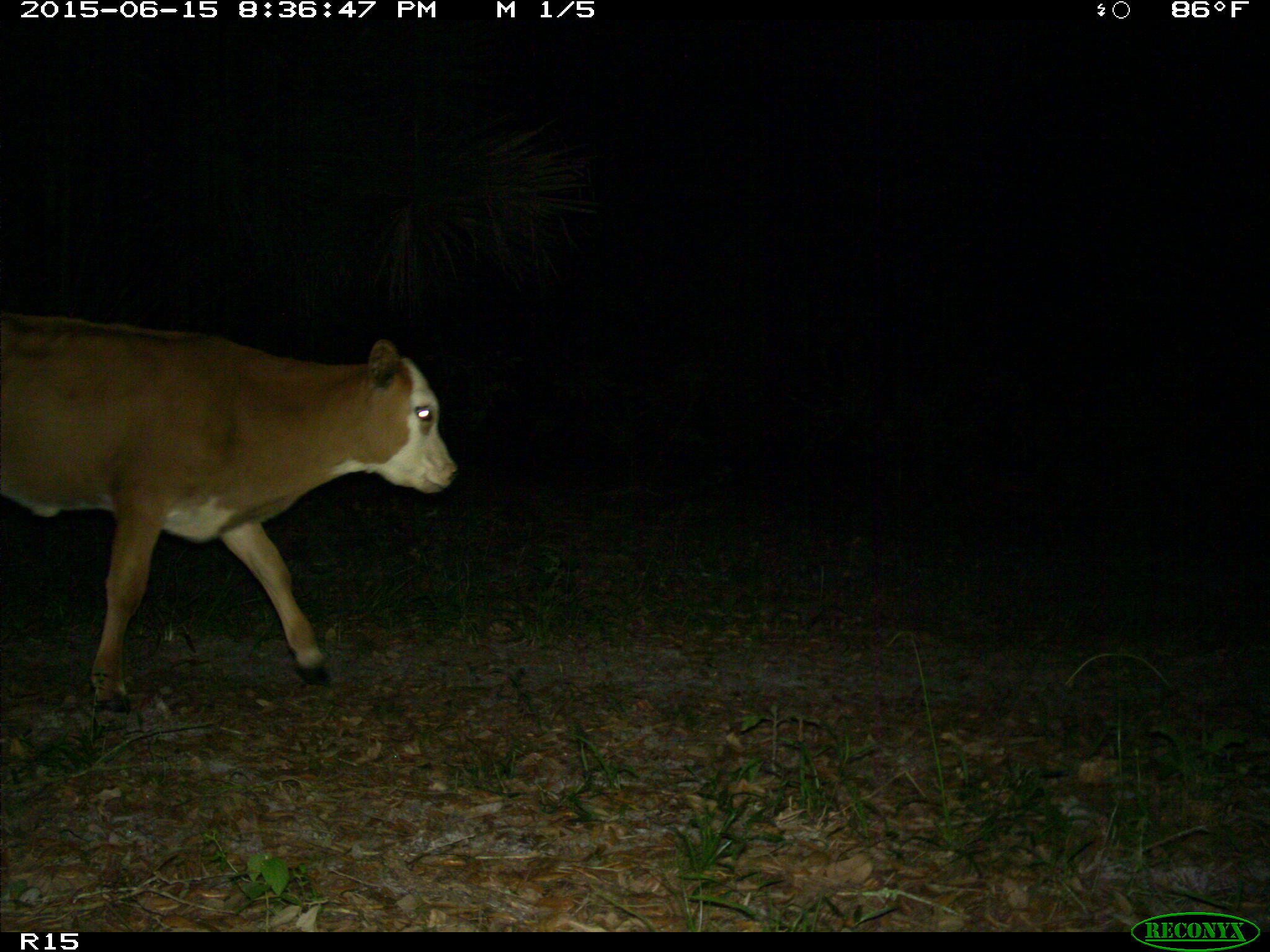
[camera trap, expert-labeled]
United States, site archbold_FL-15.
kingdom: Animalia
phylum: Chordata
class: Mammalia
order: Artiodactyla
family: Bovidae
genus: Bos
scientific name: Bos taurus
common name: domestic cow